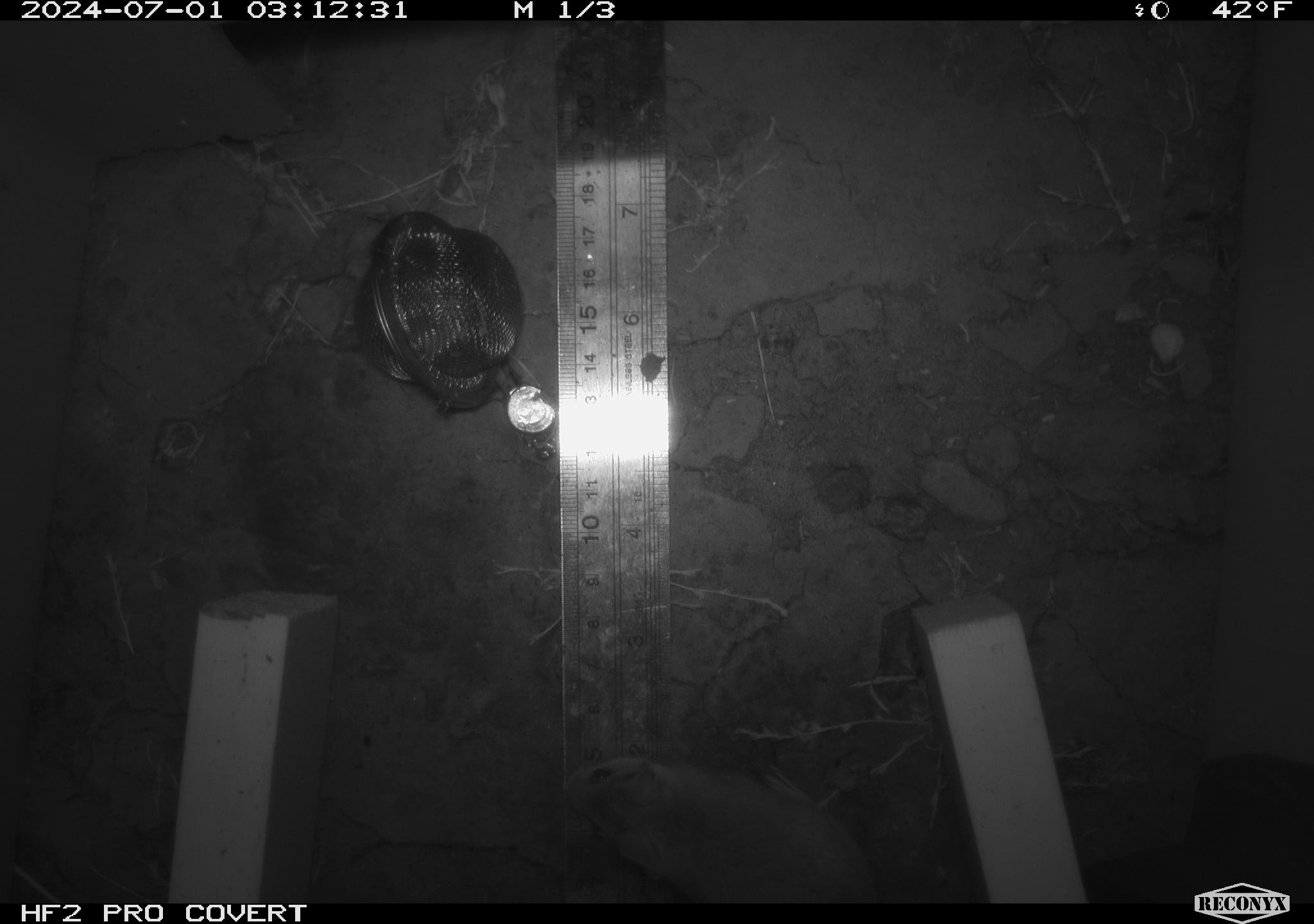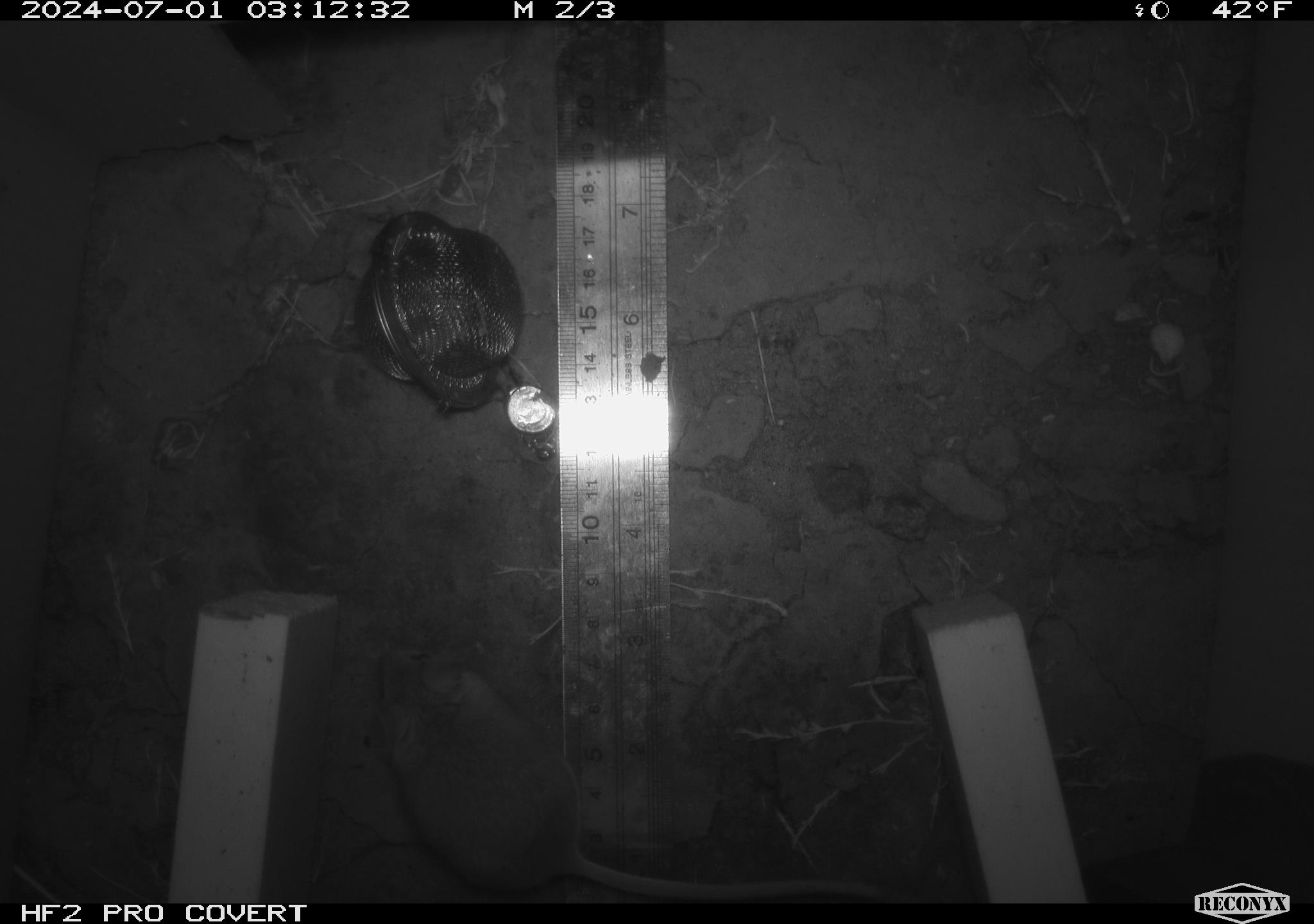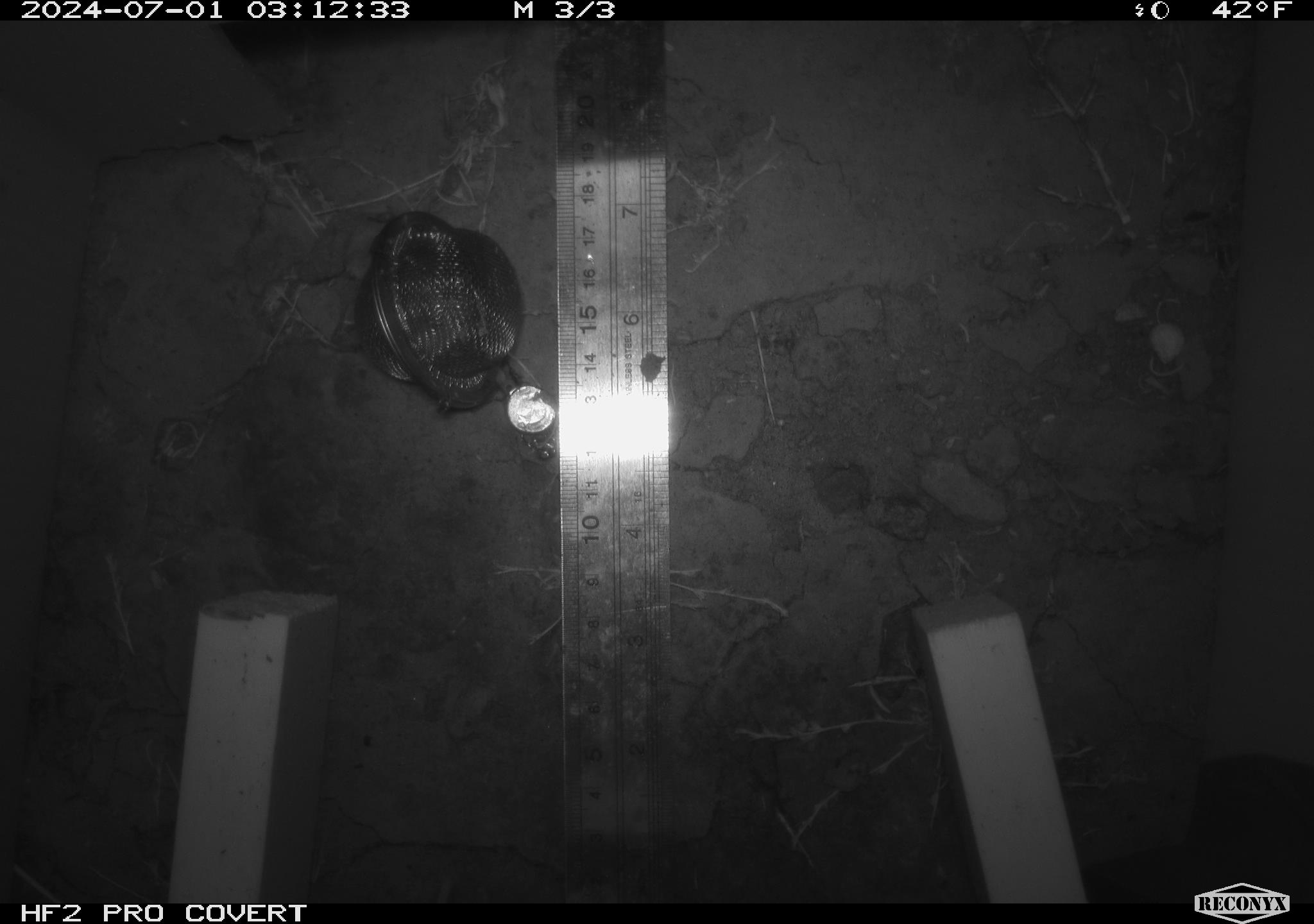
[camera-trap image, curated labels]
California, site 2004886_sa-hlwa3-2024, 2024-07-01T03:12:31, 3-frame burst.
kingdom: Animalia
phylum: Chordata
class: Mammalia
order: Rodentia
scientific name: Rodentia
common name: mouse species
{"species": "mouse species (Rodentia)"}